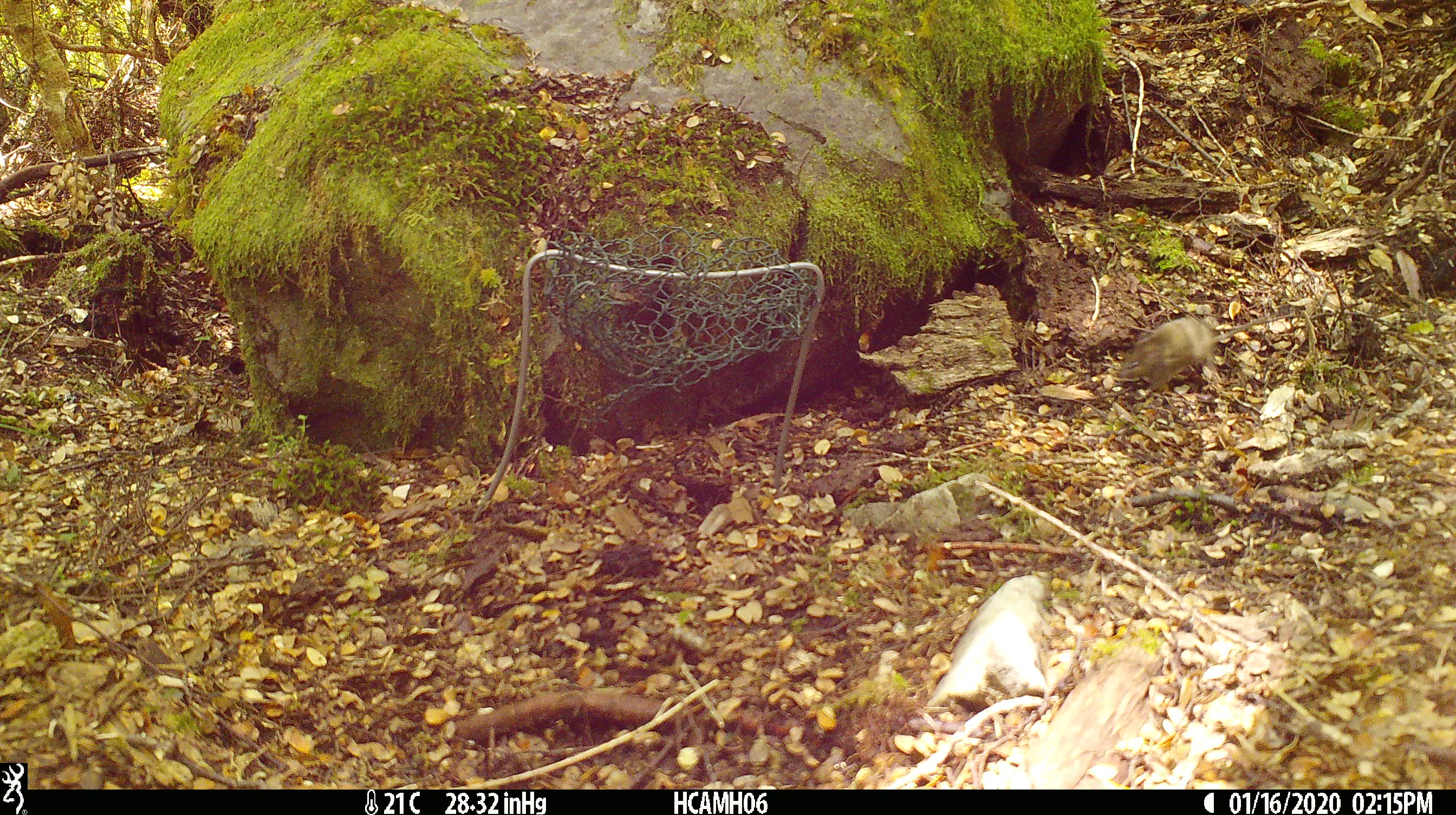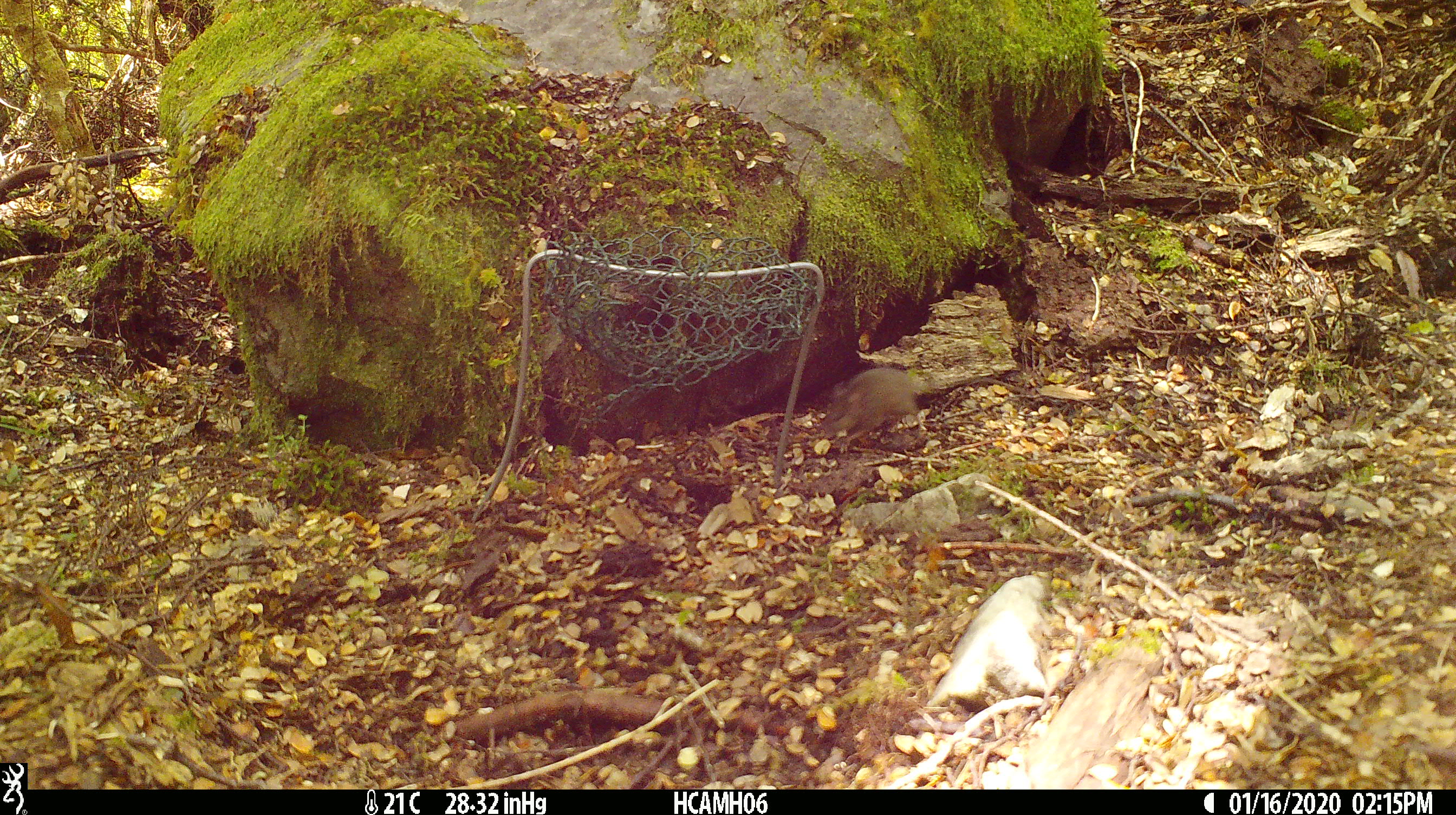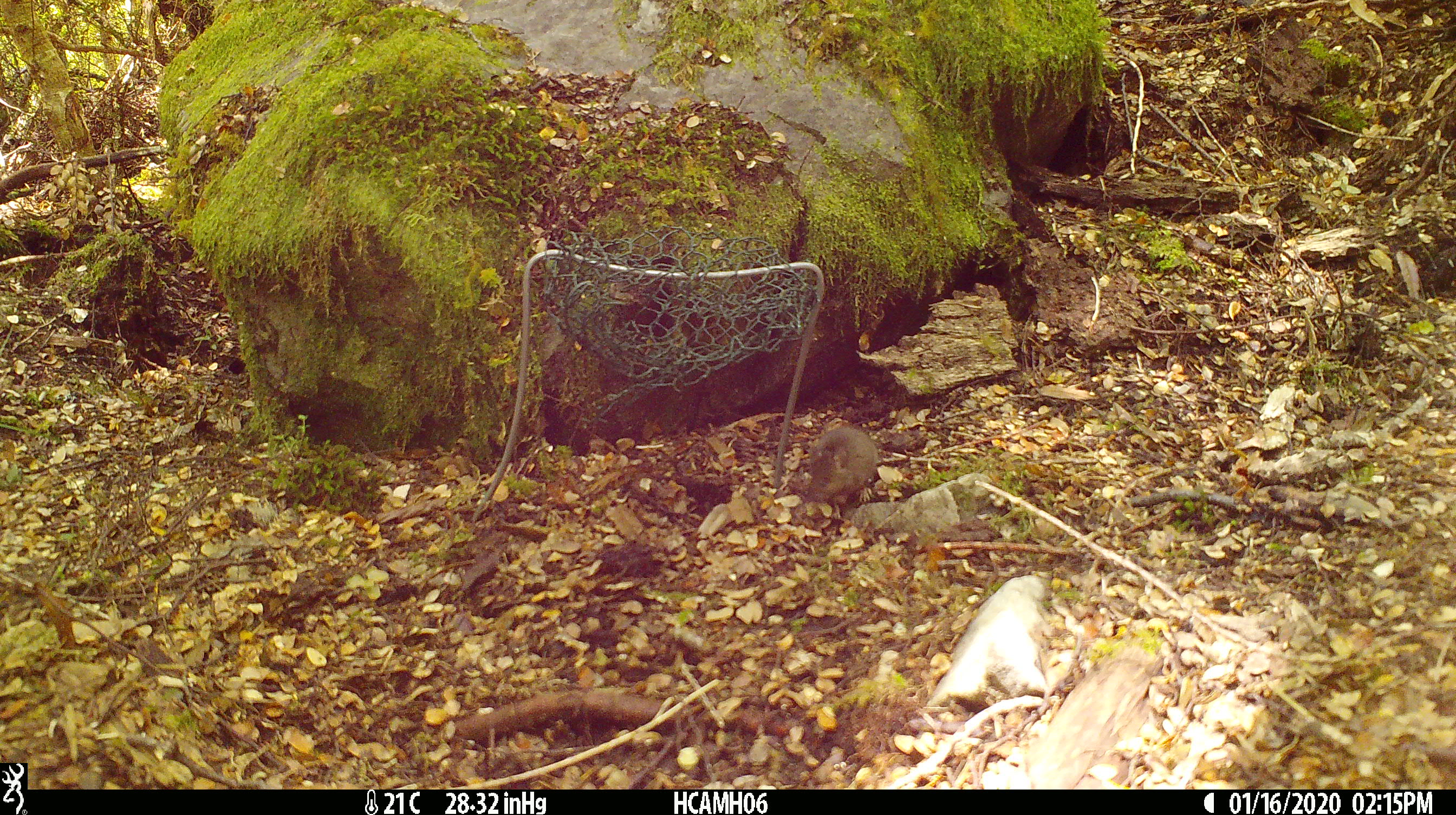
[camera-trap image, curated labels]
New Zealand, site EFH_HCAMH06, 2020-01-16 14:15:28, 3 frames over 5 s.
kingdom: Animalia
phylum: Chordata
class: Mammalia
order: Rodentia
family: Muridae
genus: Mus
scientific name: Mus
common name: mouse